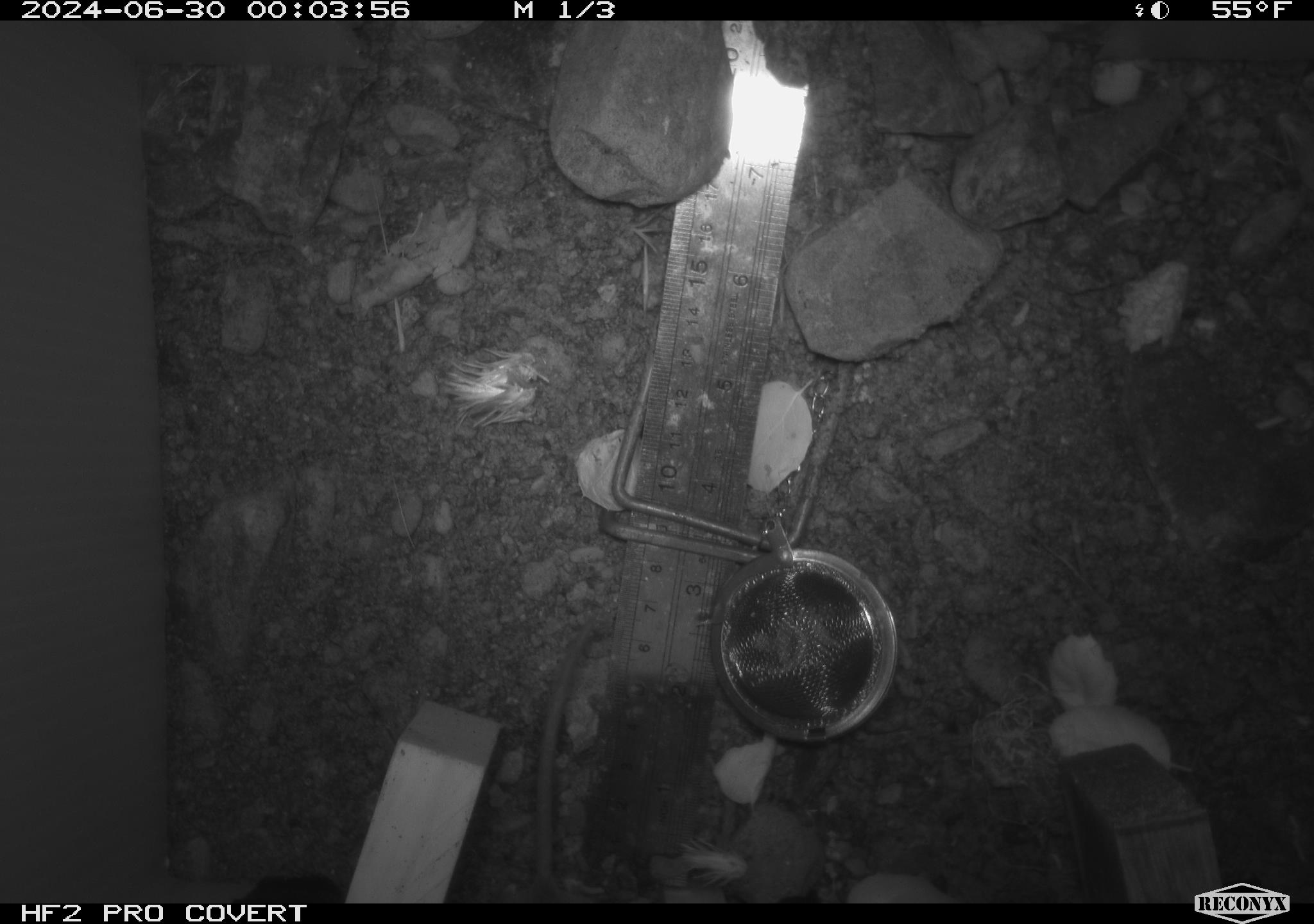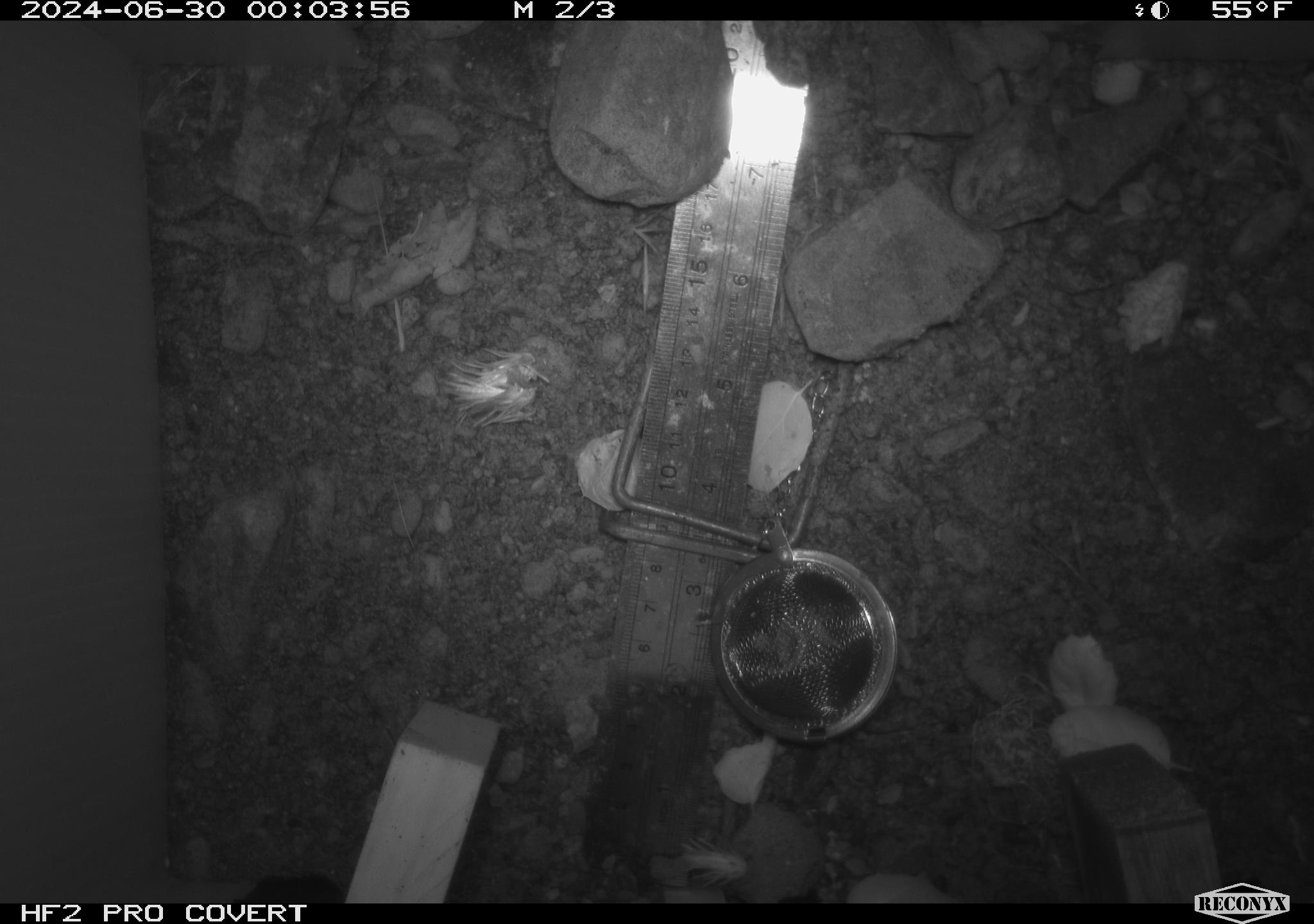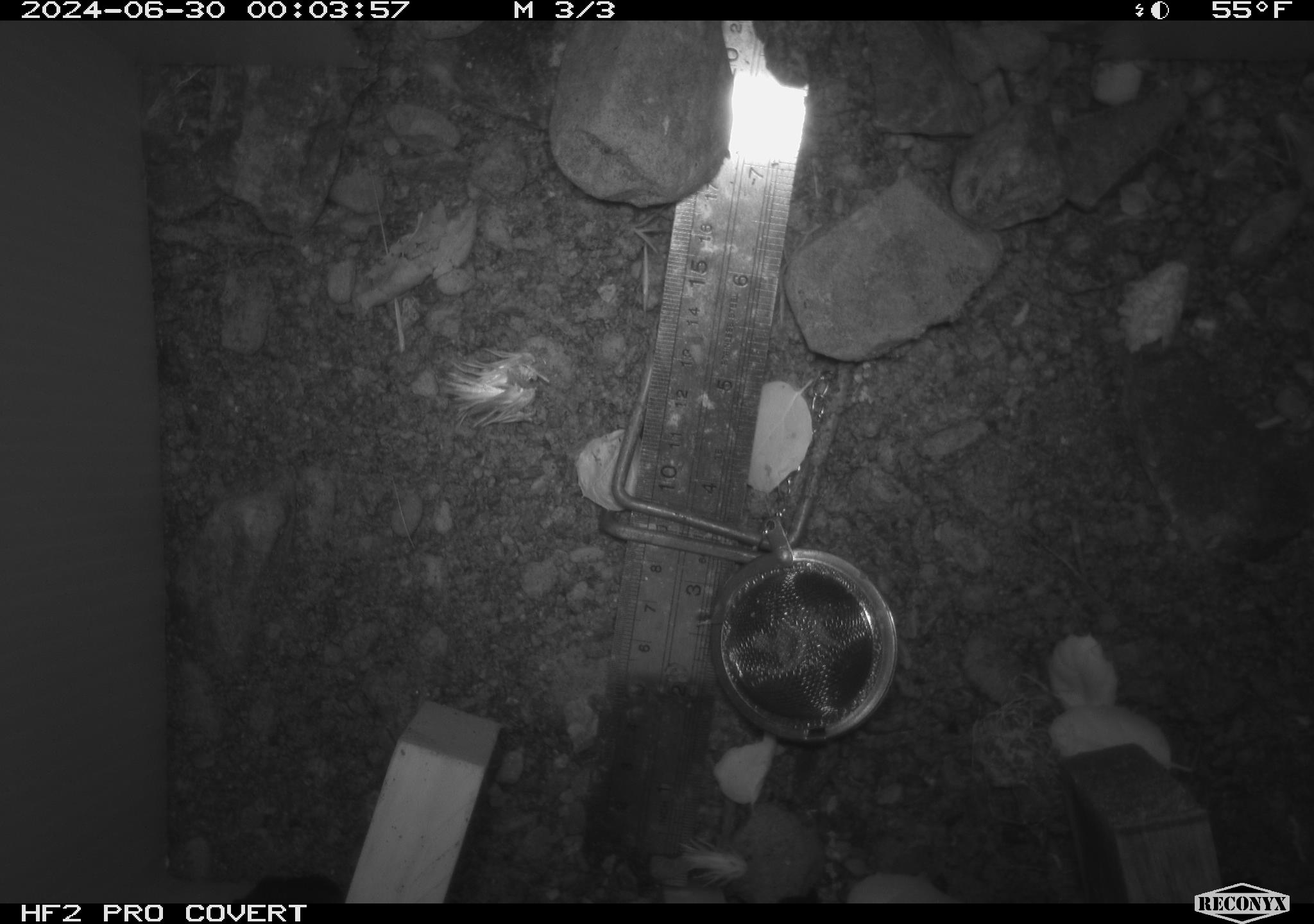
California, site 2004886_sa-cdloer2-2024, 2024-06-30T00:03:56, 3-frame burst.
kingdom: Animalia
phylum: Chordata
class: Mammalia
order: Rodentia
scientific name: Rodentia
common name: mouse species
Mouse species (Rodentia).